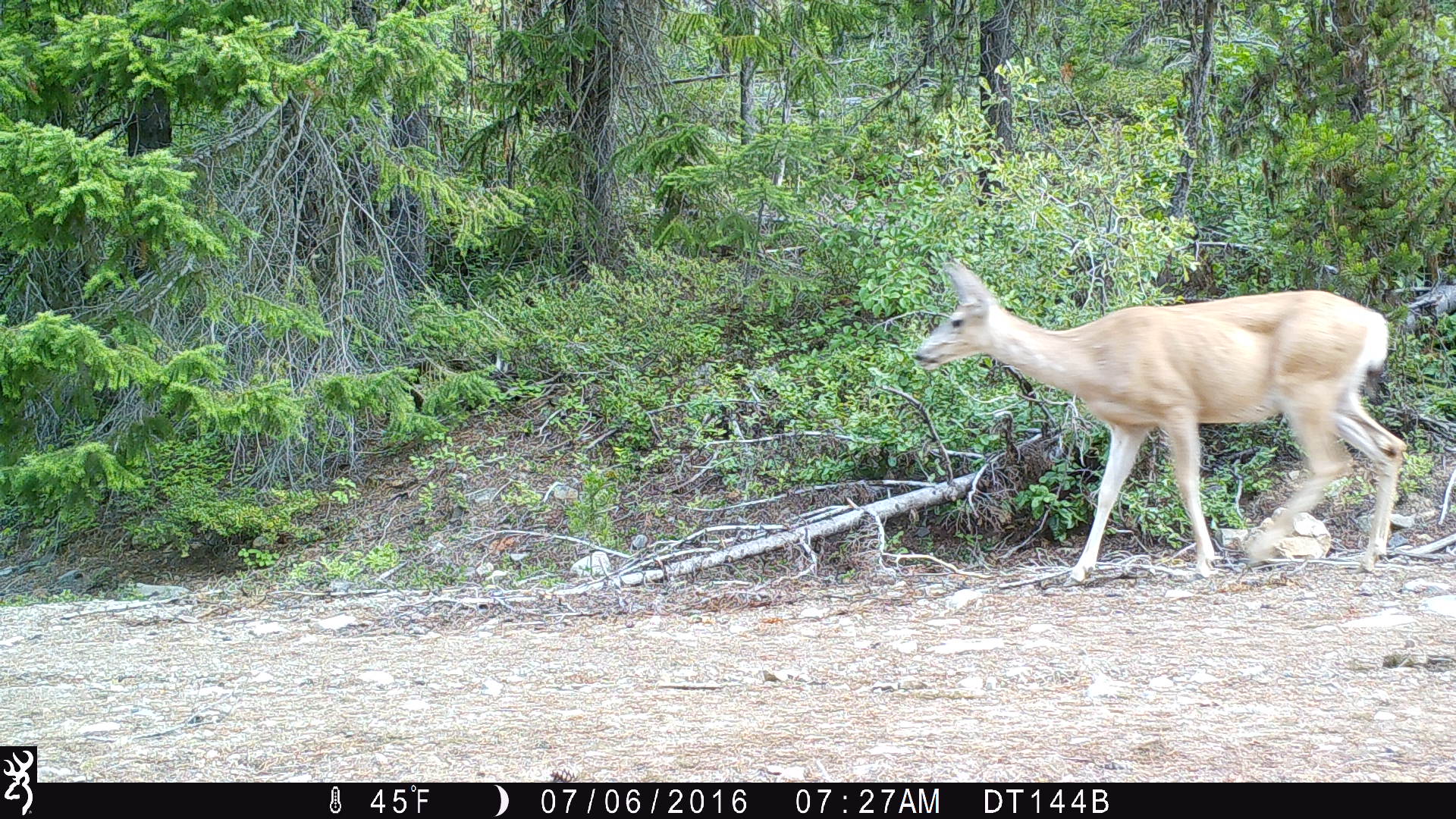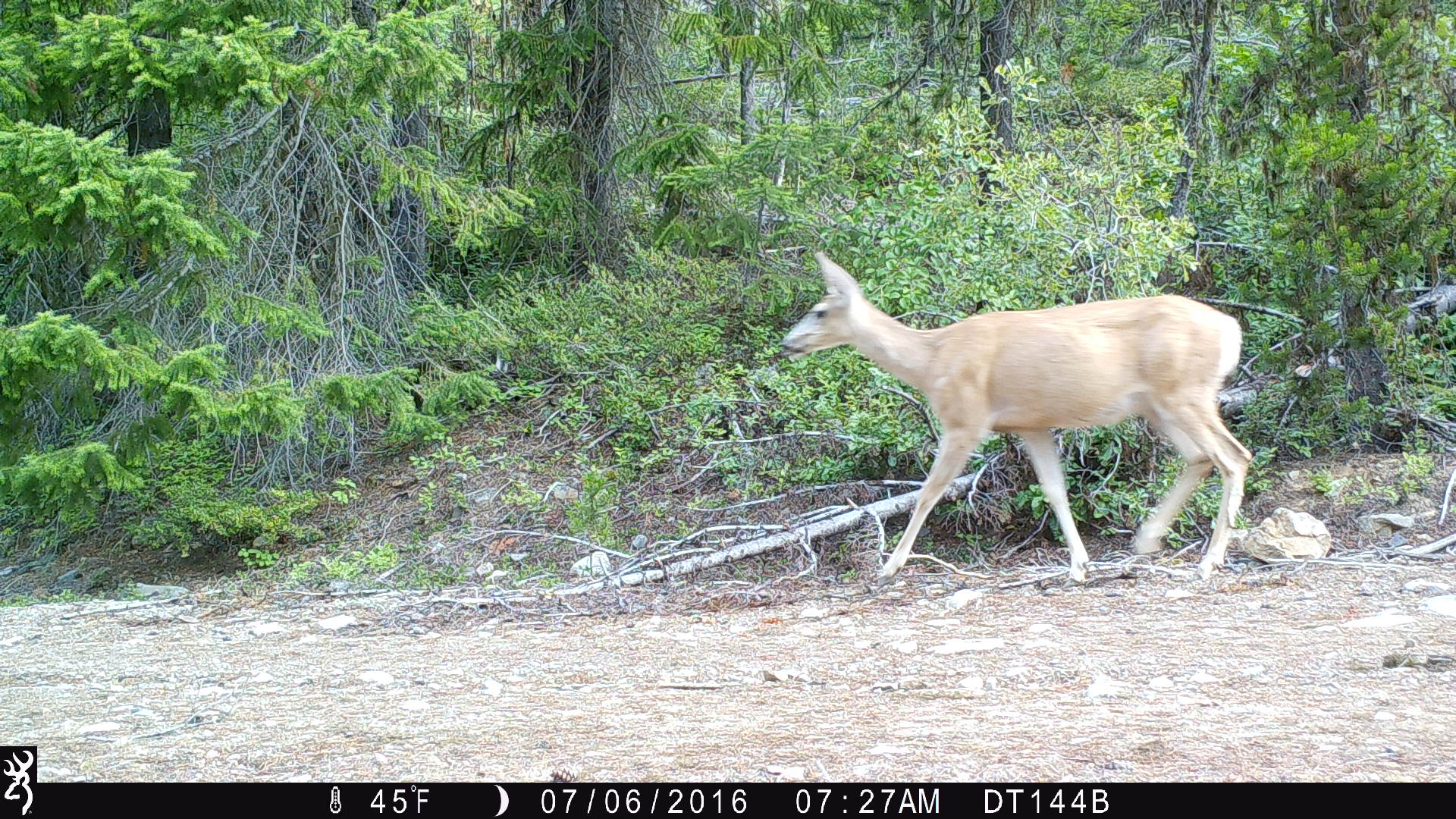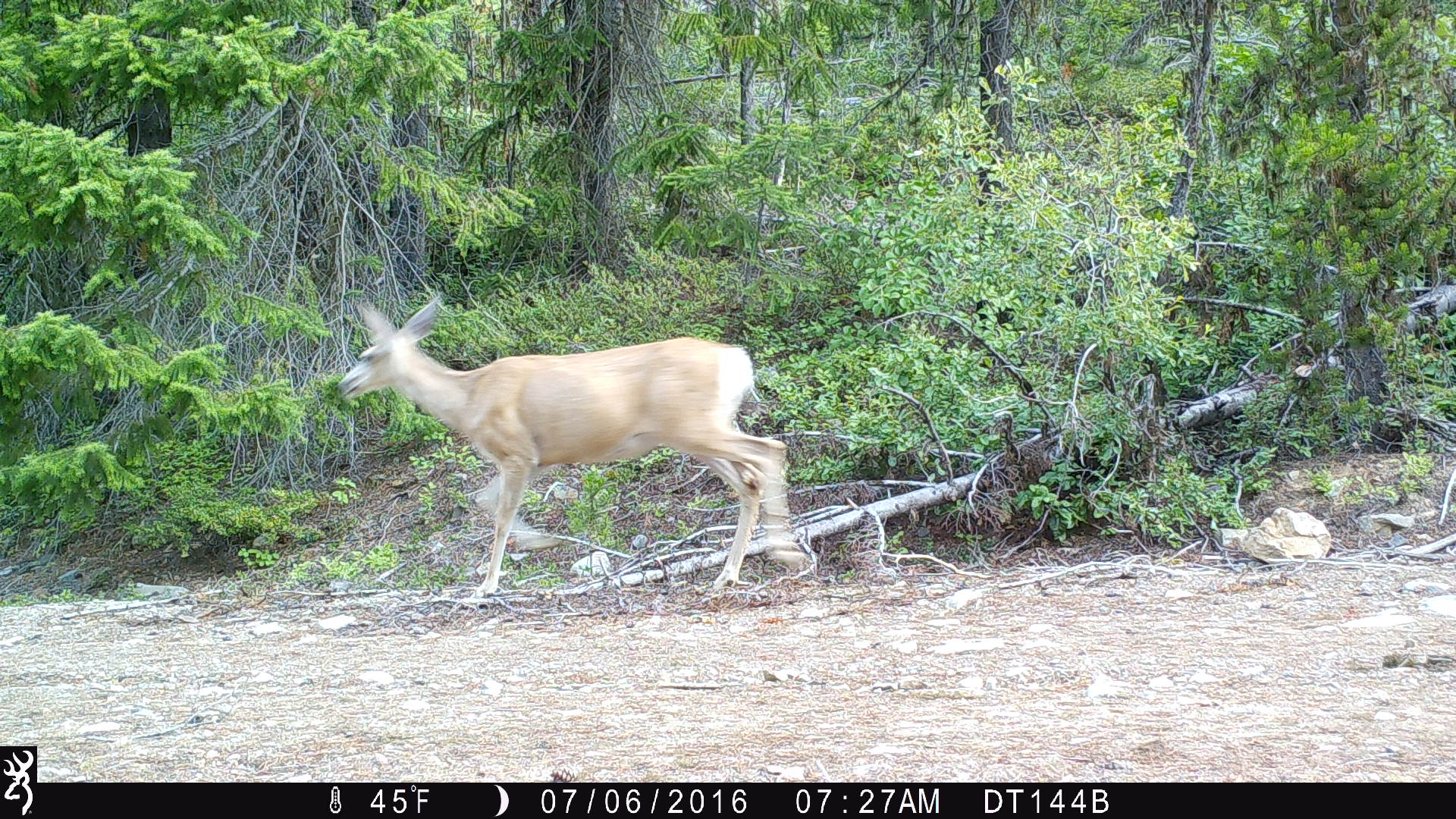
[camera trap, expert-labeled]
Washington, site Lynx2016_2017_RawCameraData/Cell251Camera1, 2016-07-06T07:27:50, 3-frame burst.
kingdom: Animalia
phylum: Chordata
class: Mammalia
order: Artiodactyla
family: Cervidae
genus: Odocoileus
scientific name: Odocoileus hemionus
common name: mule deer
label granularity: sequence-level